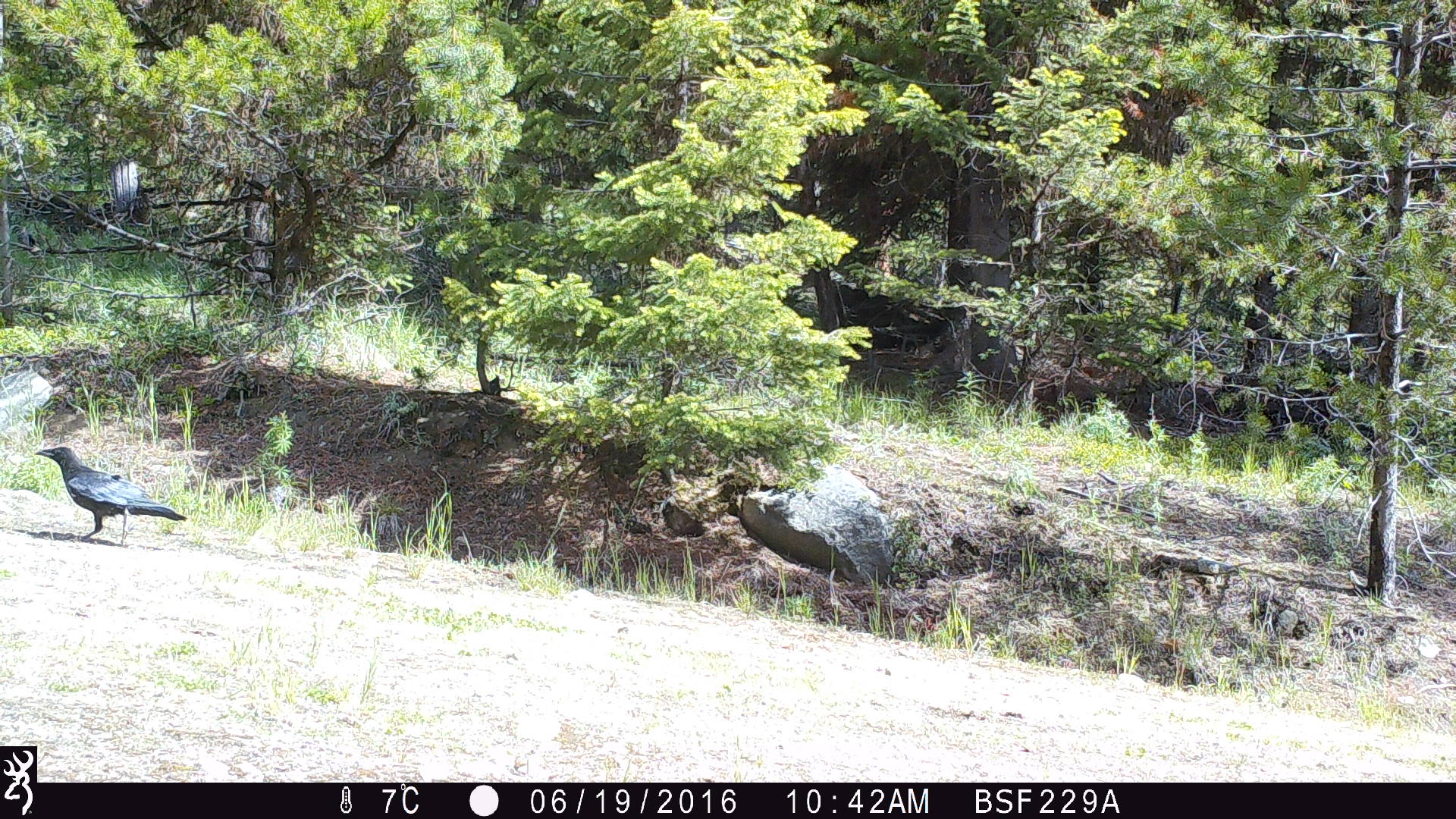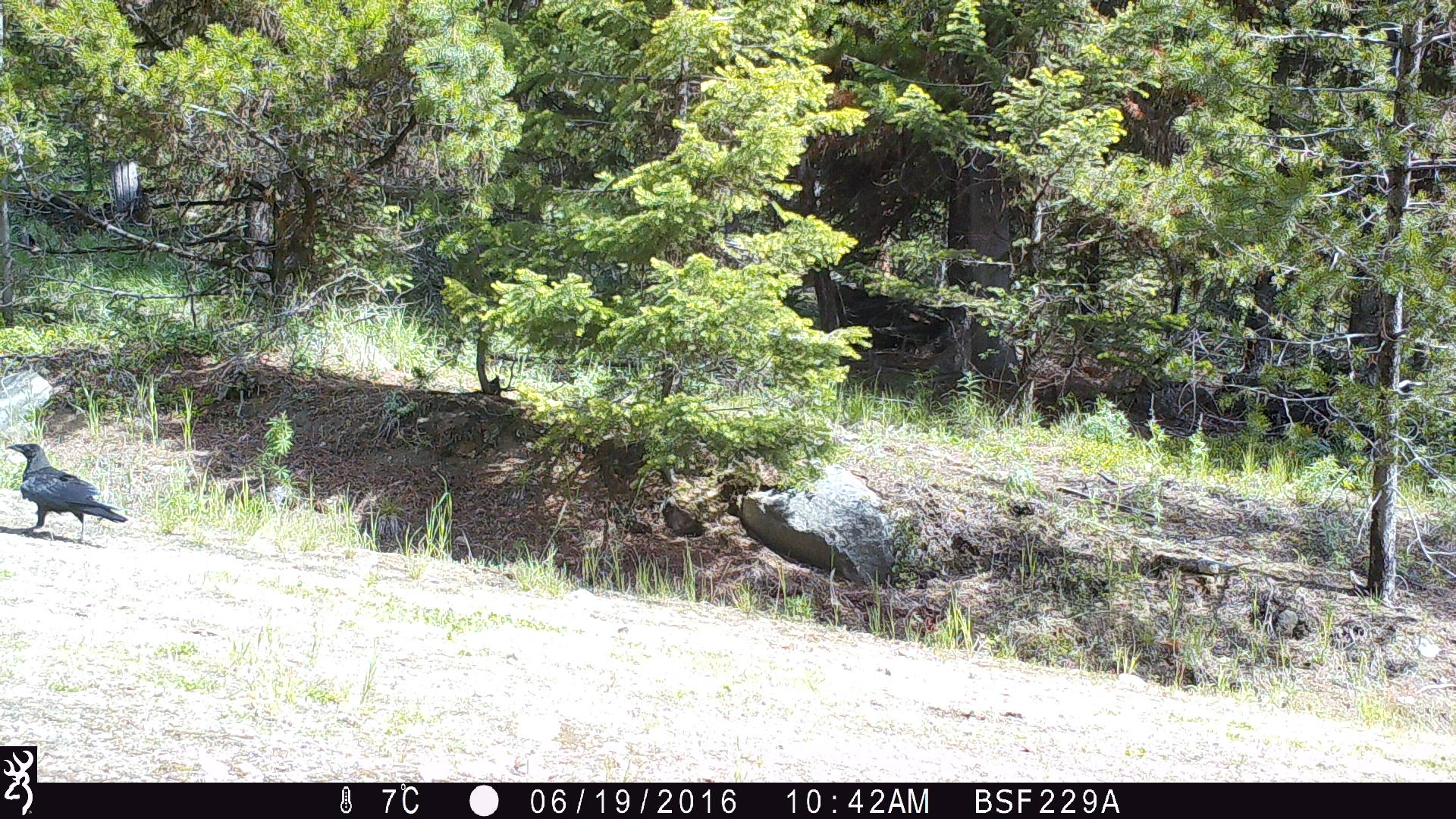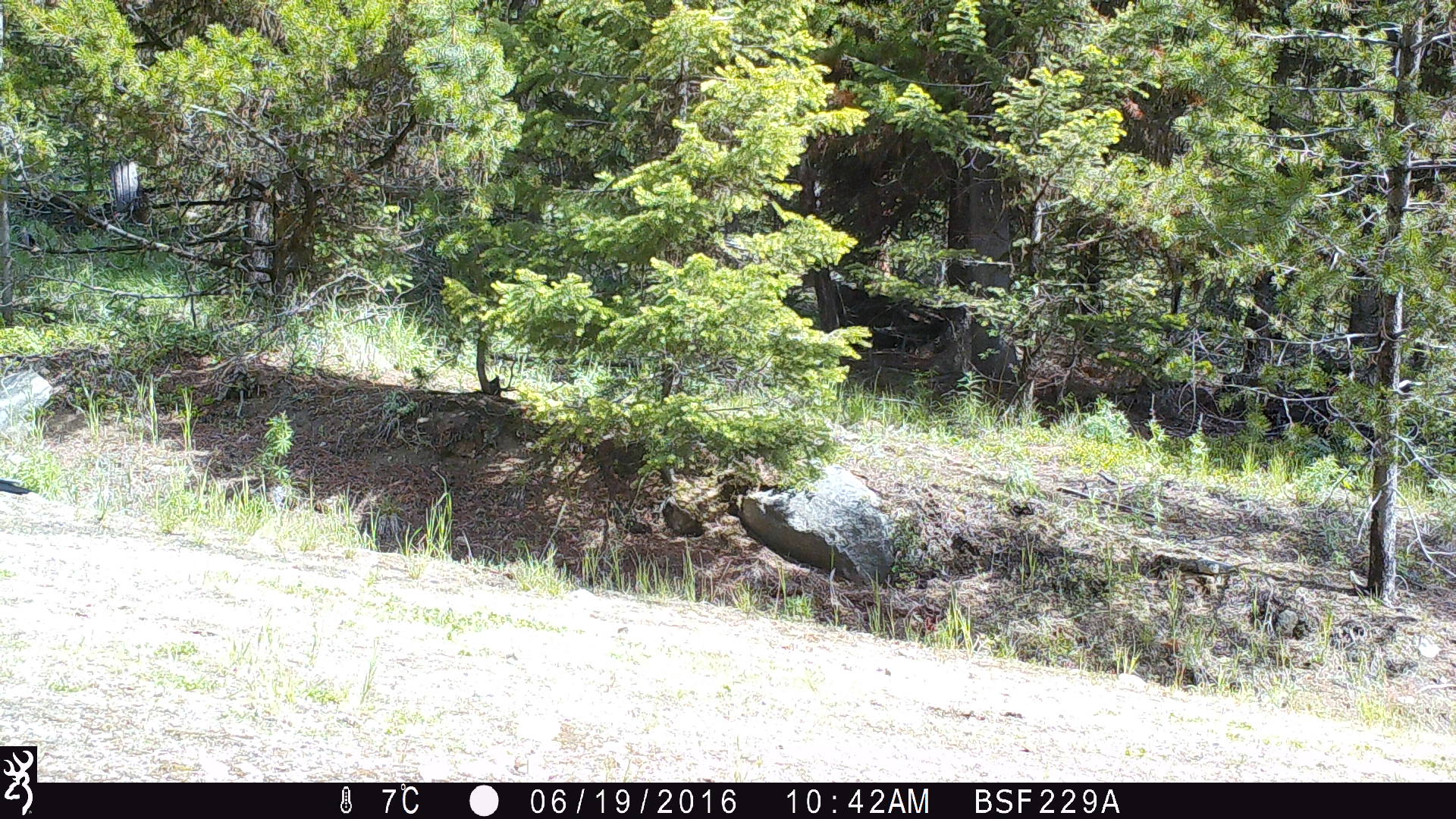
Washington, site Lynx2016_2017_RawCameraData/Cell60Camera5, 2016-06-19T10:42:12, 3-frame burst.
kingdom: Animalia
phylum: Chordata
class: Aves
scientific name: Aves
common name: birds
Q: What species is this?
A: Aves (birds).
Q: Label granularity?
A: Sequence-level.